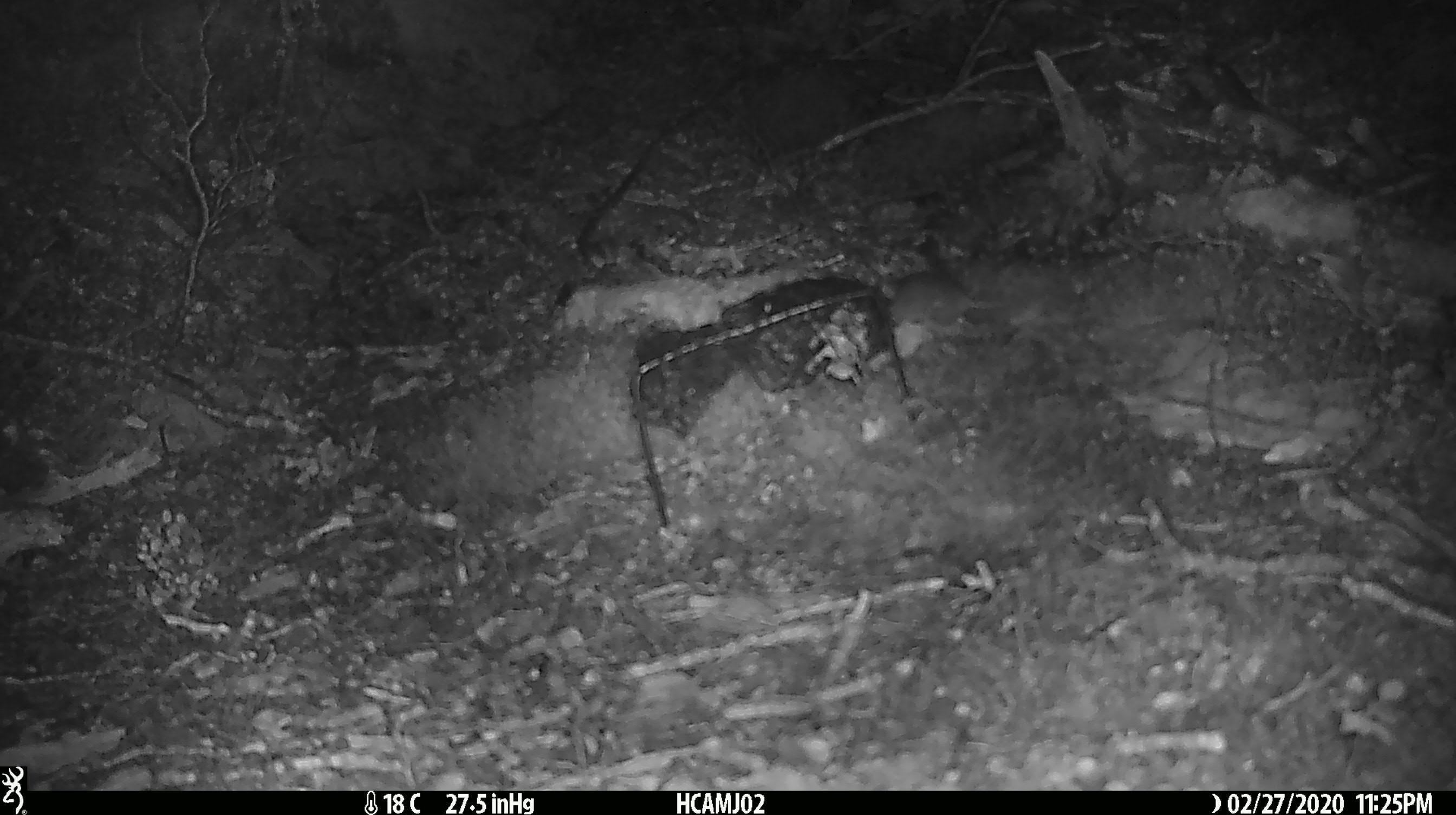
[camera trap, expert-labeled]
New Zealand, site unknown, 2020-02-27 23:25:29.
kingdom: Animalia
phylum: Chordata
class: Mammalia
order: Rodentia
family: Muridae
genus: Mus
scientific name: Mus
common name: mouse